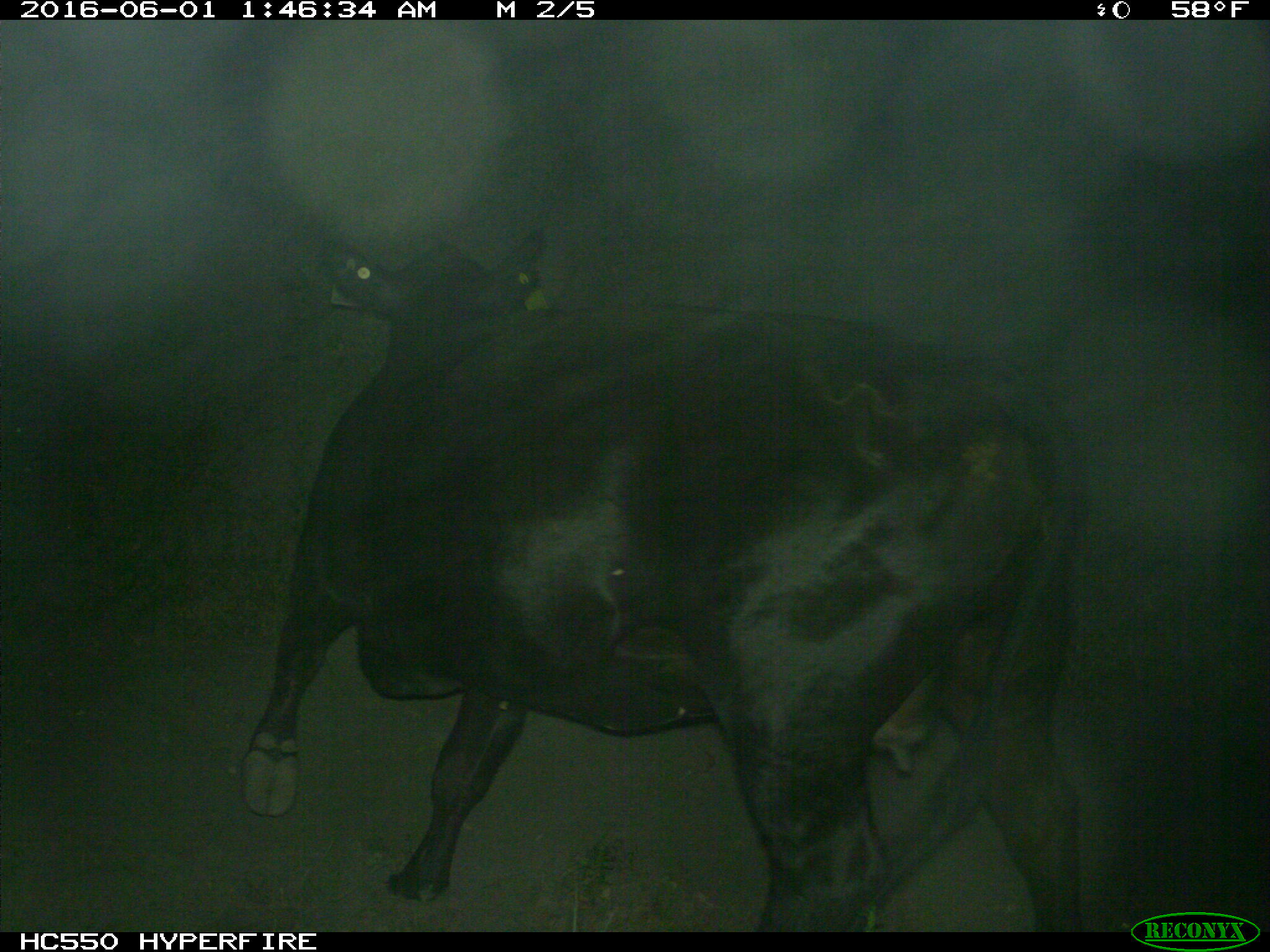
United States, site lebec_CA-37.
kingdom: Animalia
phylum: Chordata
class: Mammalia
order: Artiodactyla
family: Bovidae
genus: Bos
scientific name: Bos taurus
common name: domestic cow